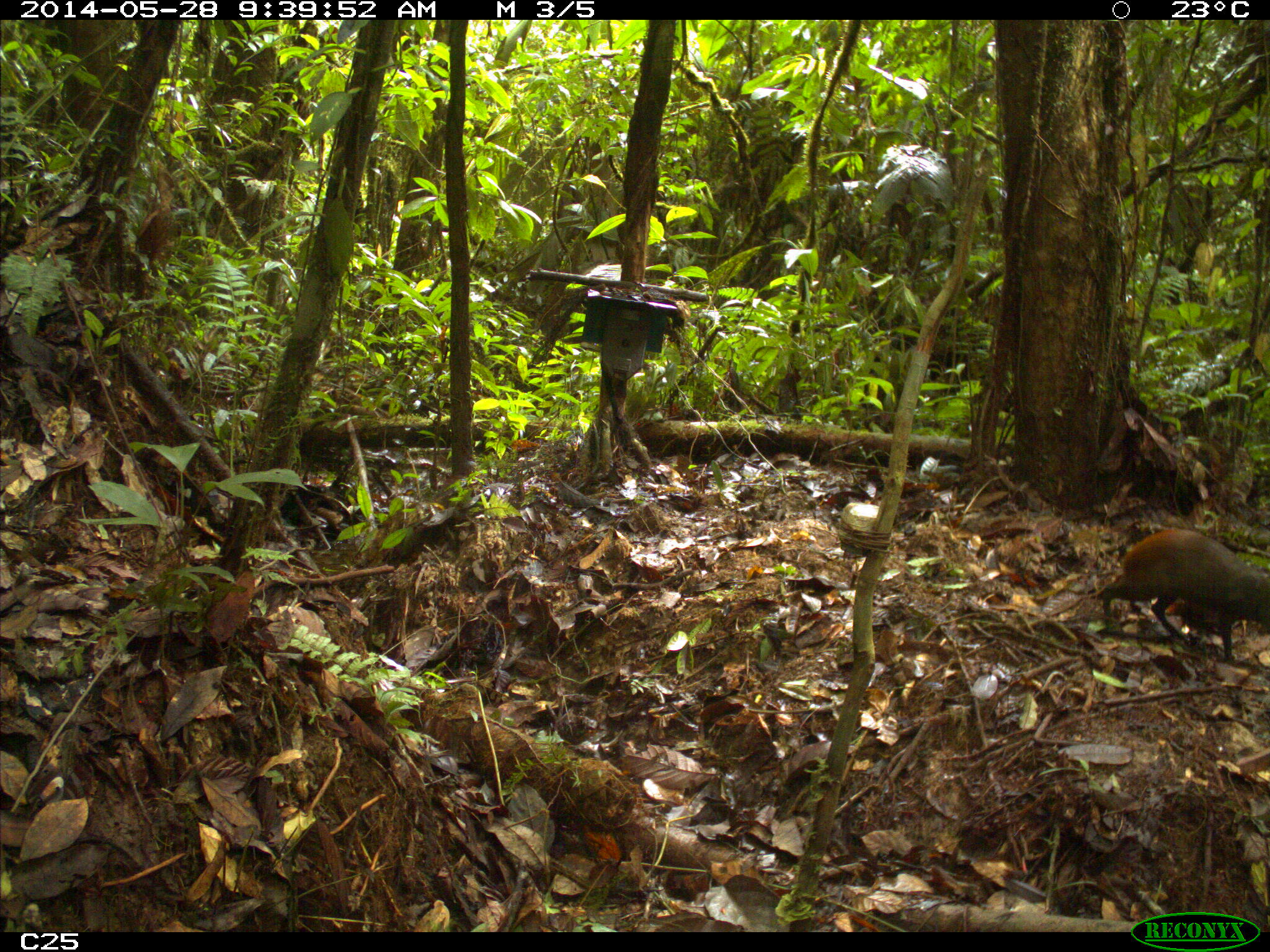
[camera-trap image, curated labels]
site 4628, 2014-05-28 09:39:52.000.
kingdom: Animalia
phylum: Chordata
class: Mammalia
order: Rodentia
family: Dasyproctidae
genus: Dasyprocta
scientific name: Dasyprocta leporina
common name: red-rumped agouti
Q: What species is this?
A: Dasyprocta leporina (red-rumped agouti).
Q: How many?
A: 1.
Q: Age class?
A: Adult.